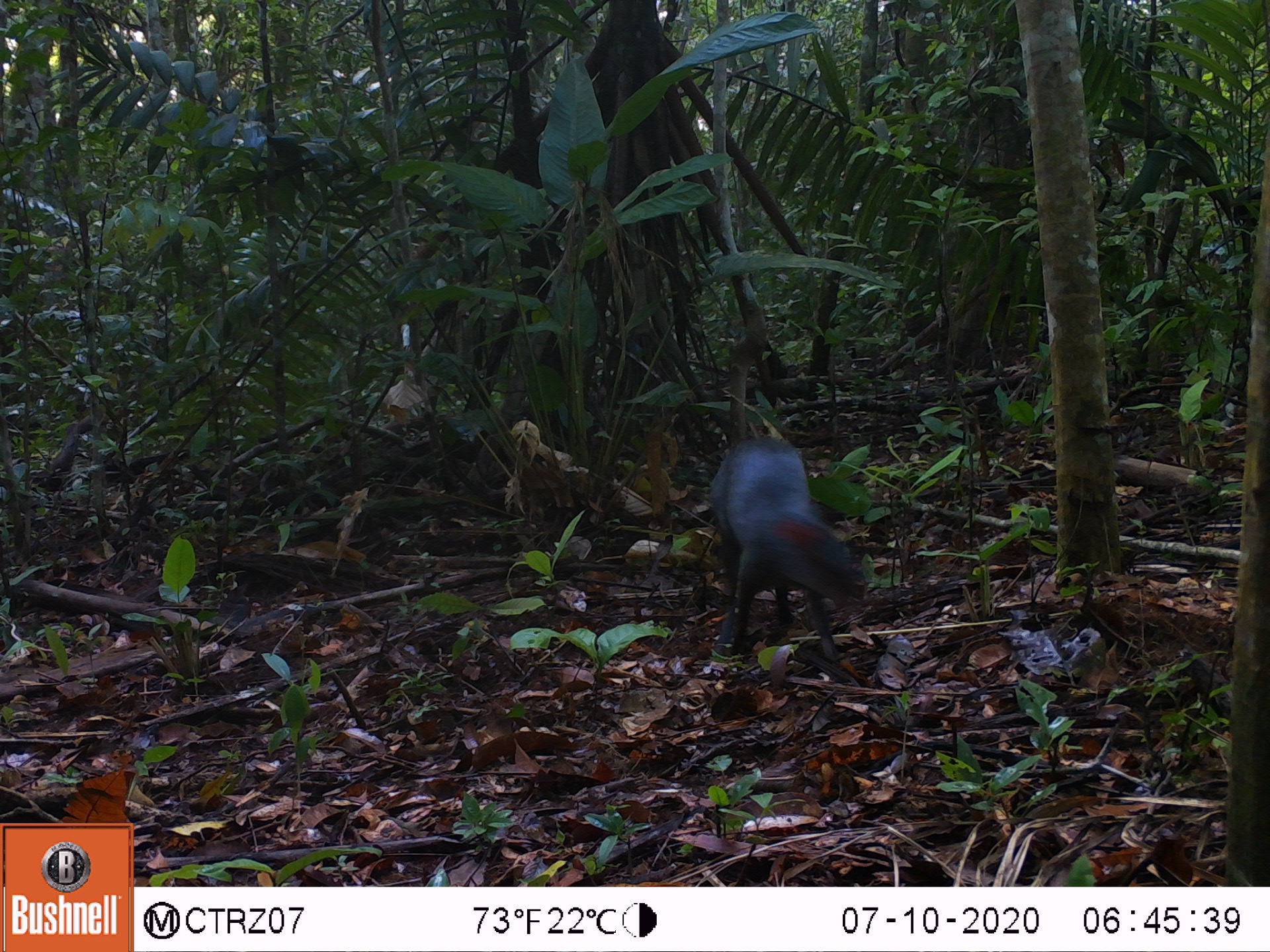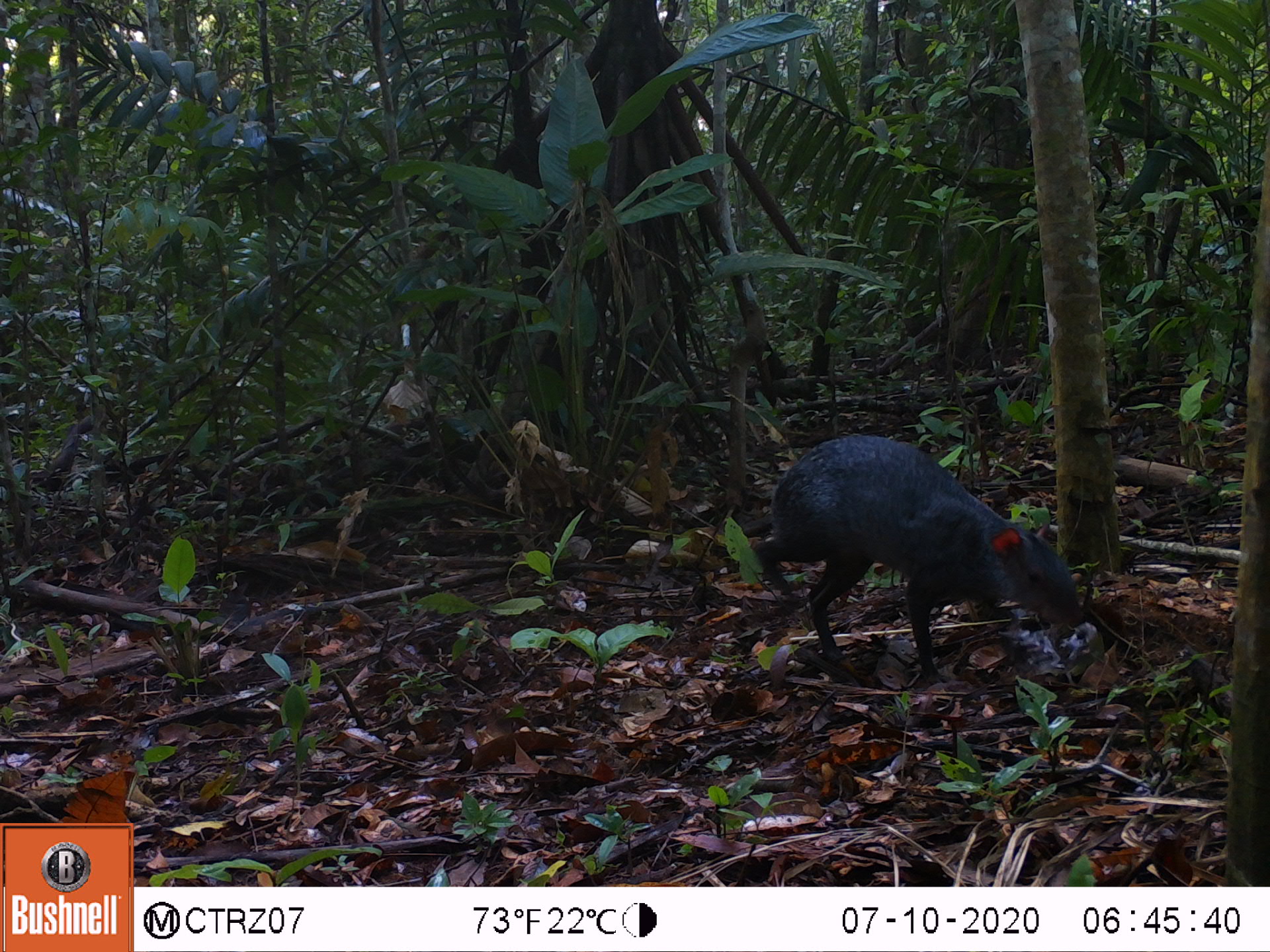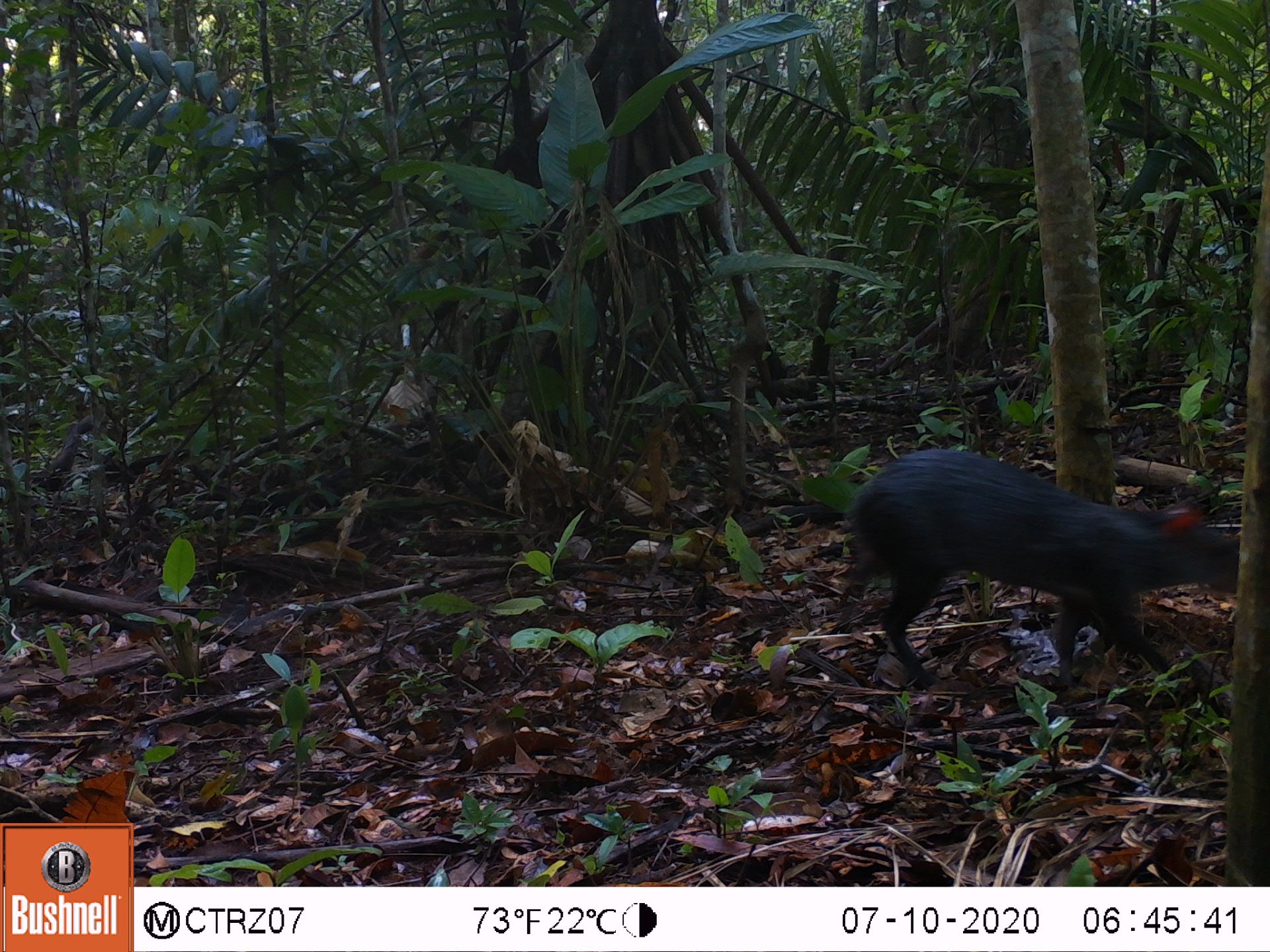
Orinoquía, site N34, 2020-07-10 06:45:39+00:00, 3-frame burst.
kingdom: Animalia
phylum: Chordata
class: Mammalia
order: Rodentia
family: Dasyproctidae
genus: Dasyprocta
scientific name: Dasyprocta fuliginosa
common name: black agouti